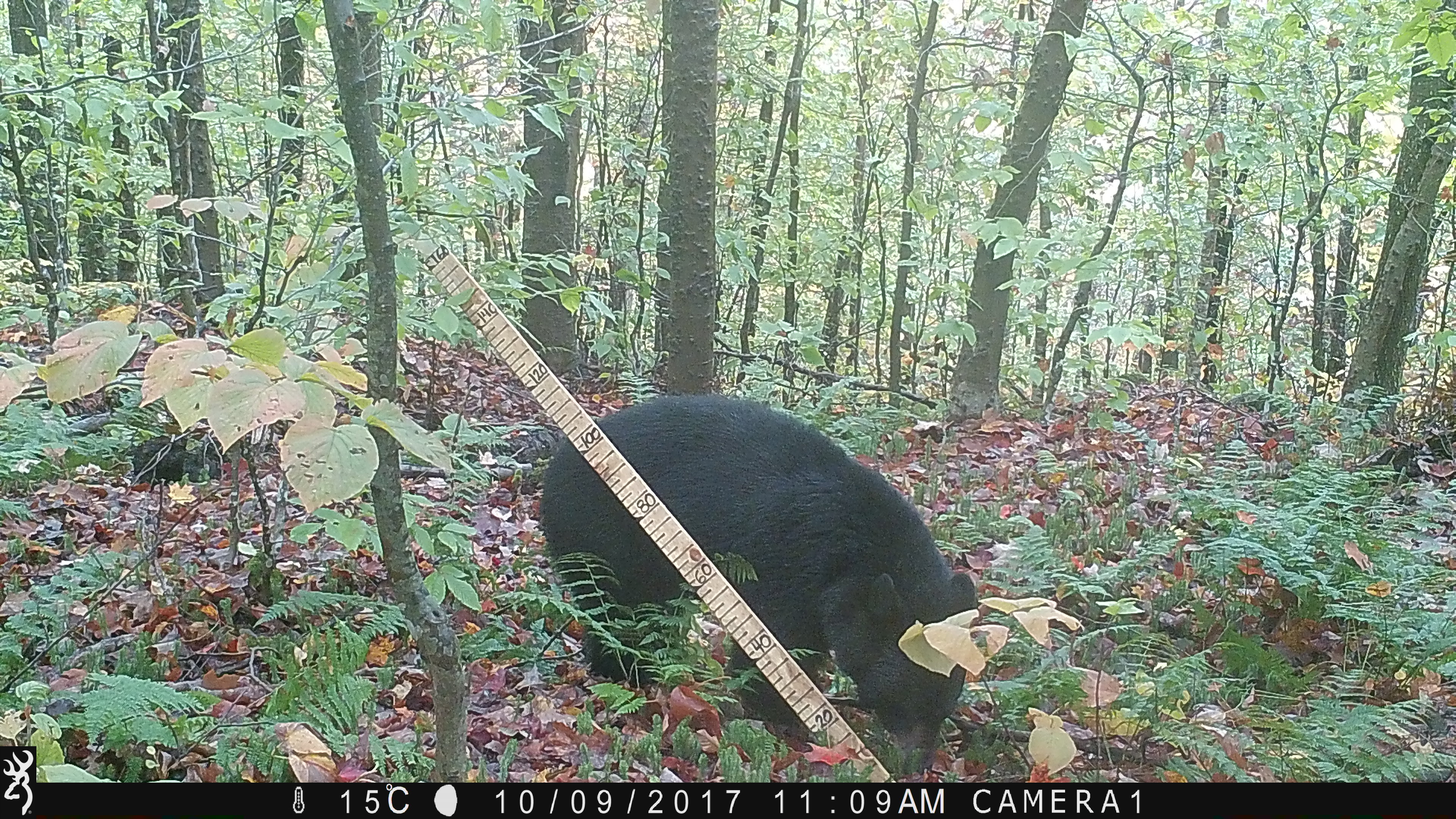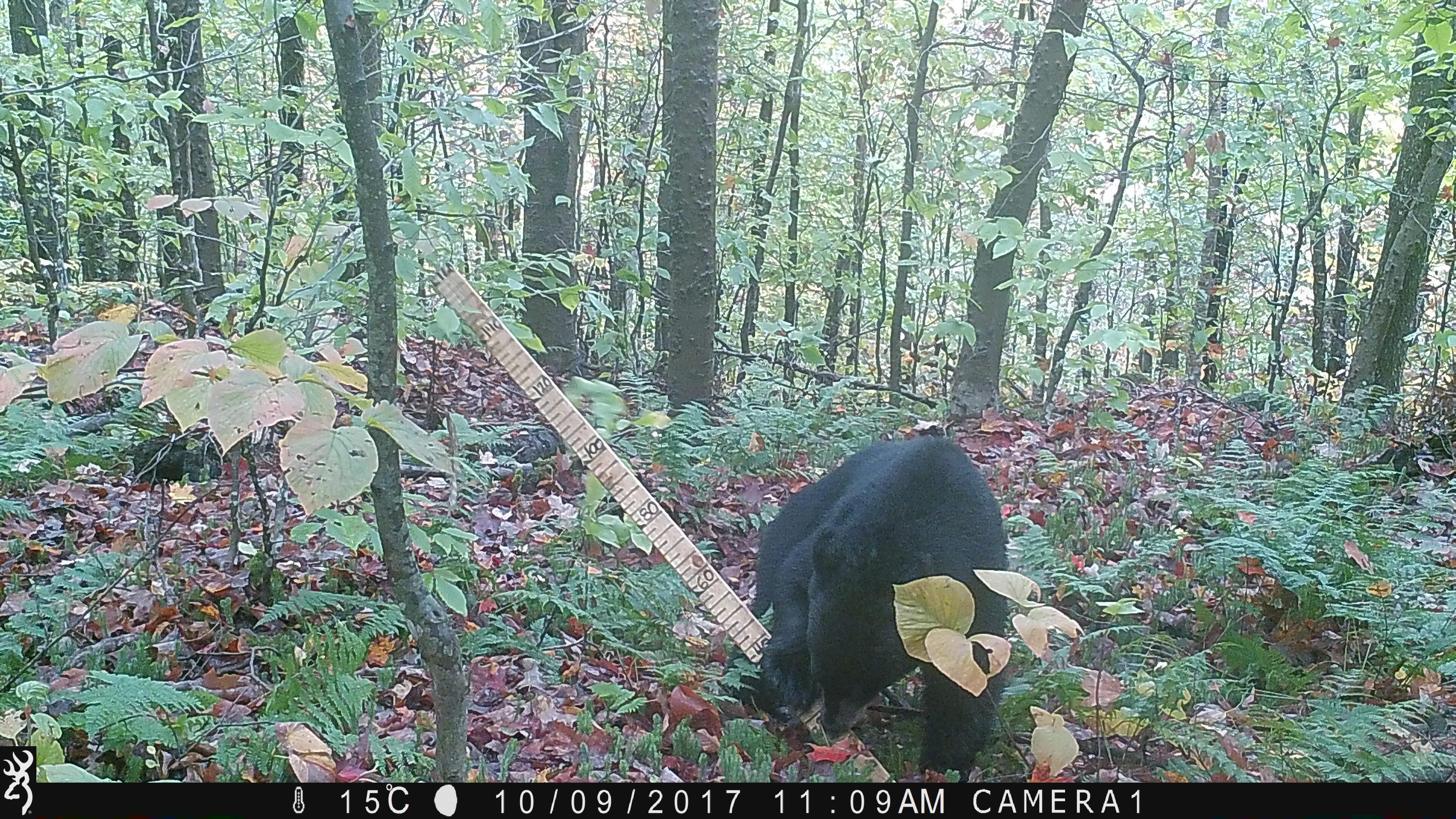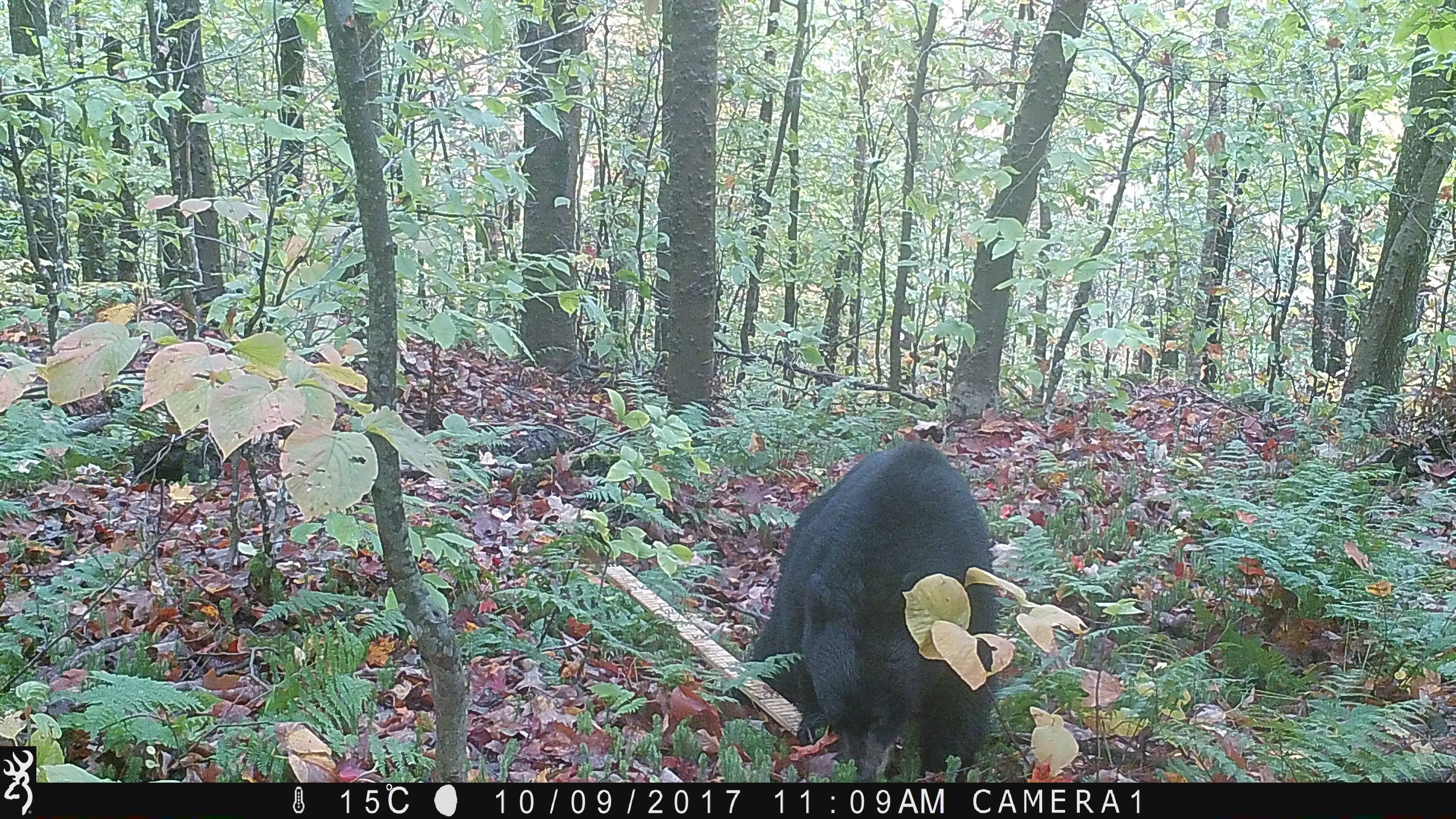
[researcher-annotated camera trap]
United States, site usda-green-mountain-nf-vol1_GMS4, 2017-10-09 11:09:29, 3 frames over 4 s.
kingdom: Animalia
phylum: Chordata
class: Mammalia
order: Carnivora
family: Ursidae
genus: Ursus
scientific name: Ursus americanus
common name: black bear